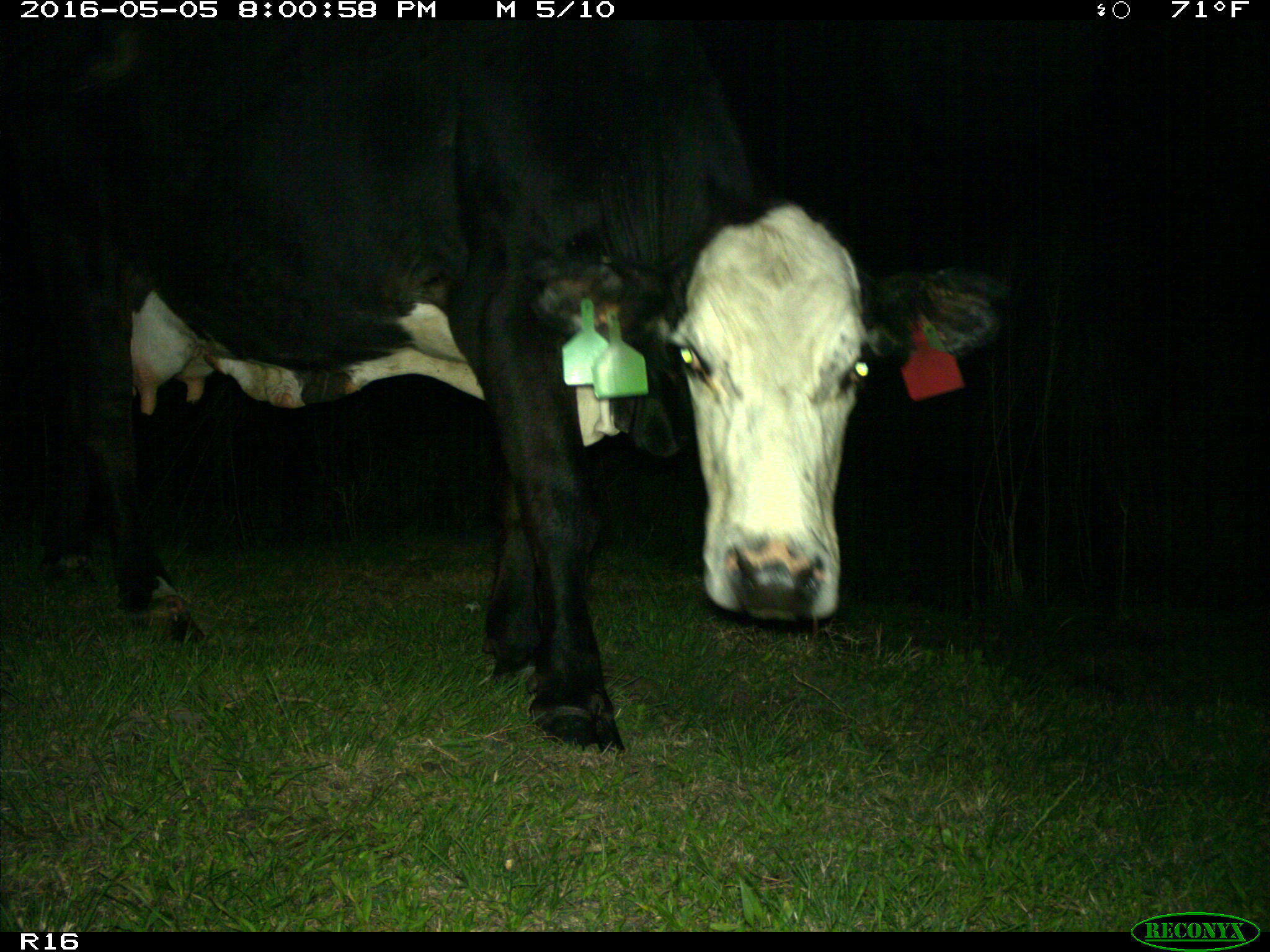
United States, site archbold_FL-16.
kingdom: Animalia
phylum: Chordata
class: Mammalia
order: Artiodactyla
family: Bovidae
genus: Bos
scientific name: Bos taurus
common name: domestic cow